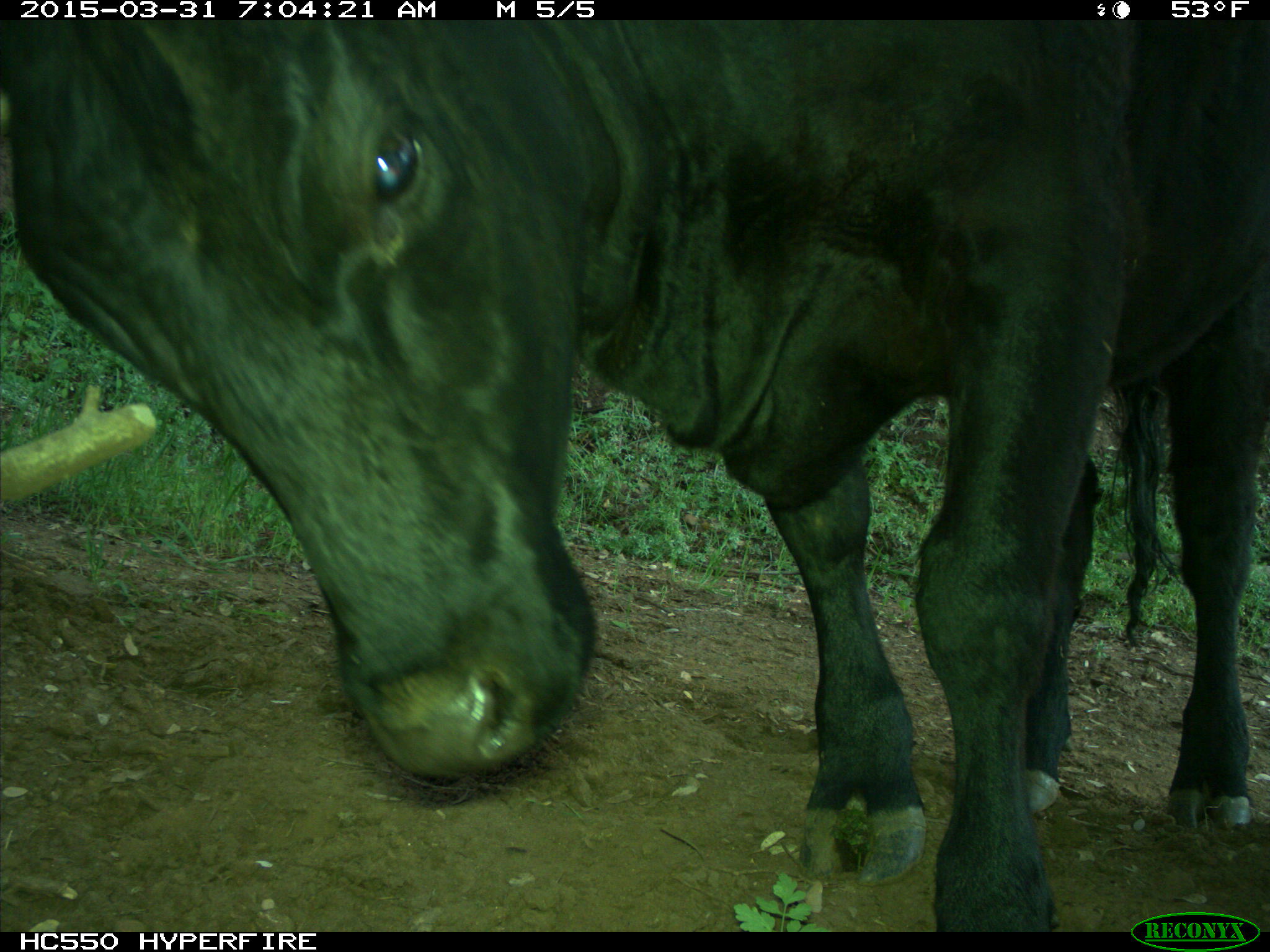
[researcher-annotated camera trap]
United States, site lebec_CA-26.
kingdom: Animalia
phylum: Chordata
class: Mammalia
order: Artiodactyla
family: Bovidae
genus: Bos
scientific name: Bos taurus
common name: domestic cow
Bos taurus (domestic cow).